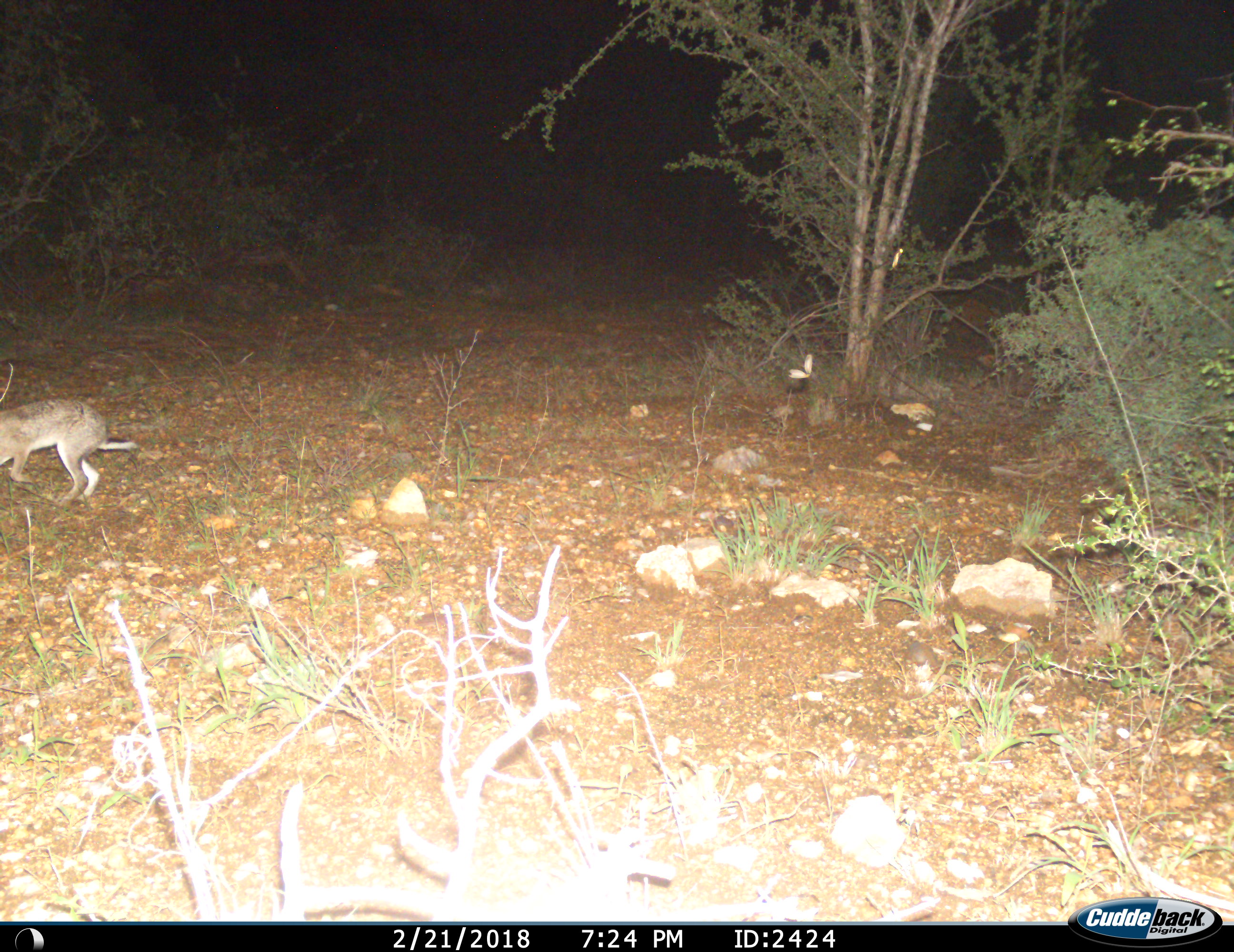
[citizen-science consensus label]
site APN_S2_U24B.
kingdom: Animalia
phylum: Chordata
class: Mammalia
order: Lagomorpha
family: Leporidae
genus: Lepus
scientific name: Lepus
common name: hare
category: hareunknown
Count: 1.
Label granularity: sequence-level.